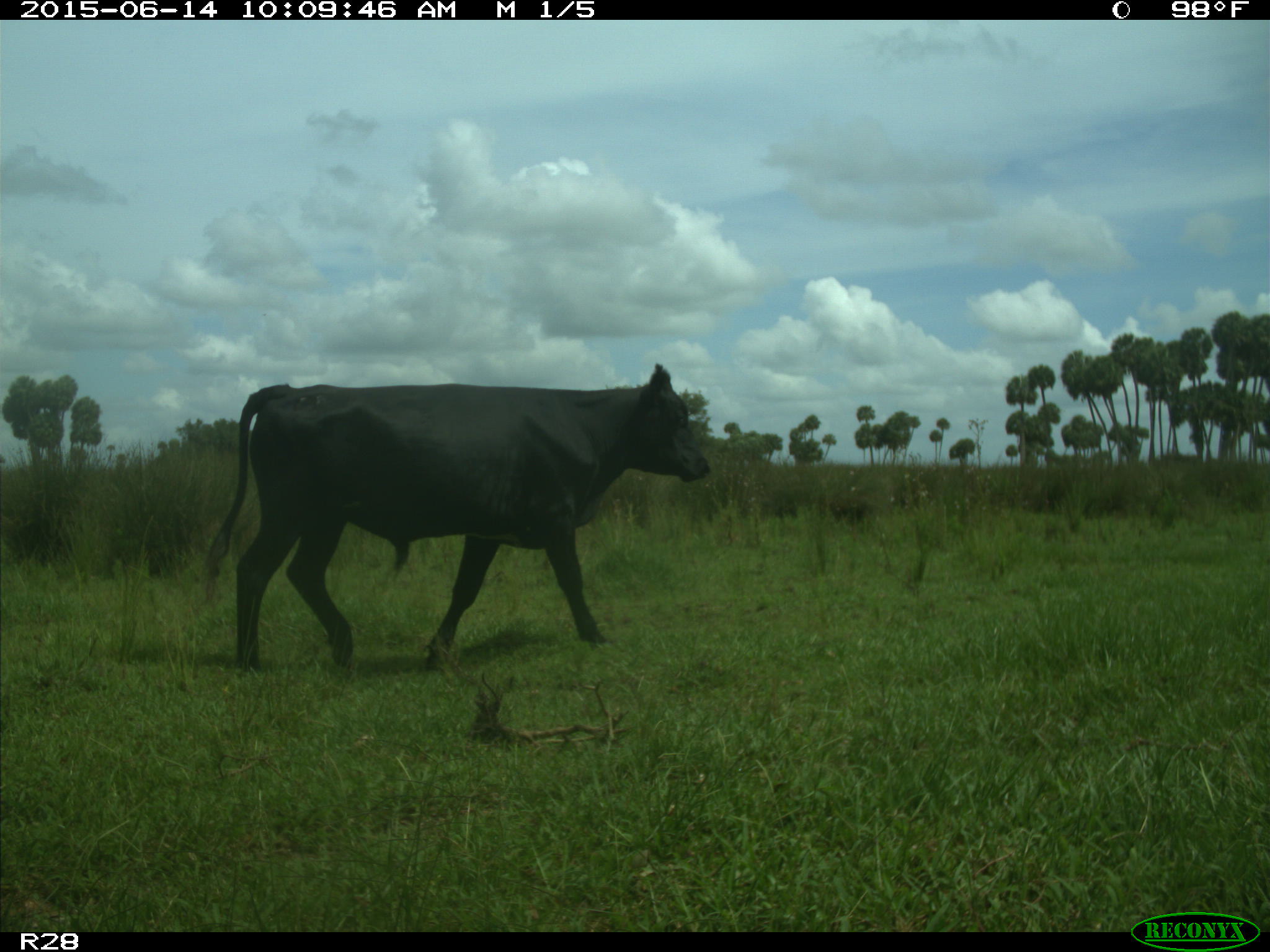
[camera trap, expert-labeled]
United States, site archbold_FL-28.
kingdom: Animalia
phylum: Chordata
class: Mammalia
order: Artiodactyla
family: Bovidae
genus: Bos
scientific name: Bos taurus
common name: domestic cow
Bos taurus (domestic cow).